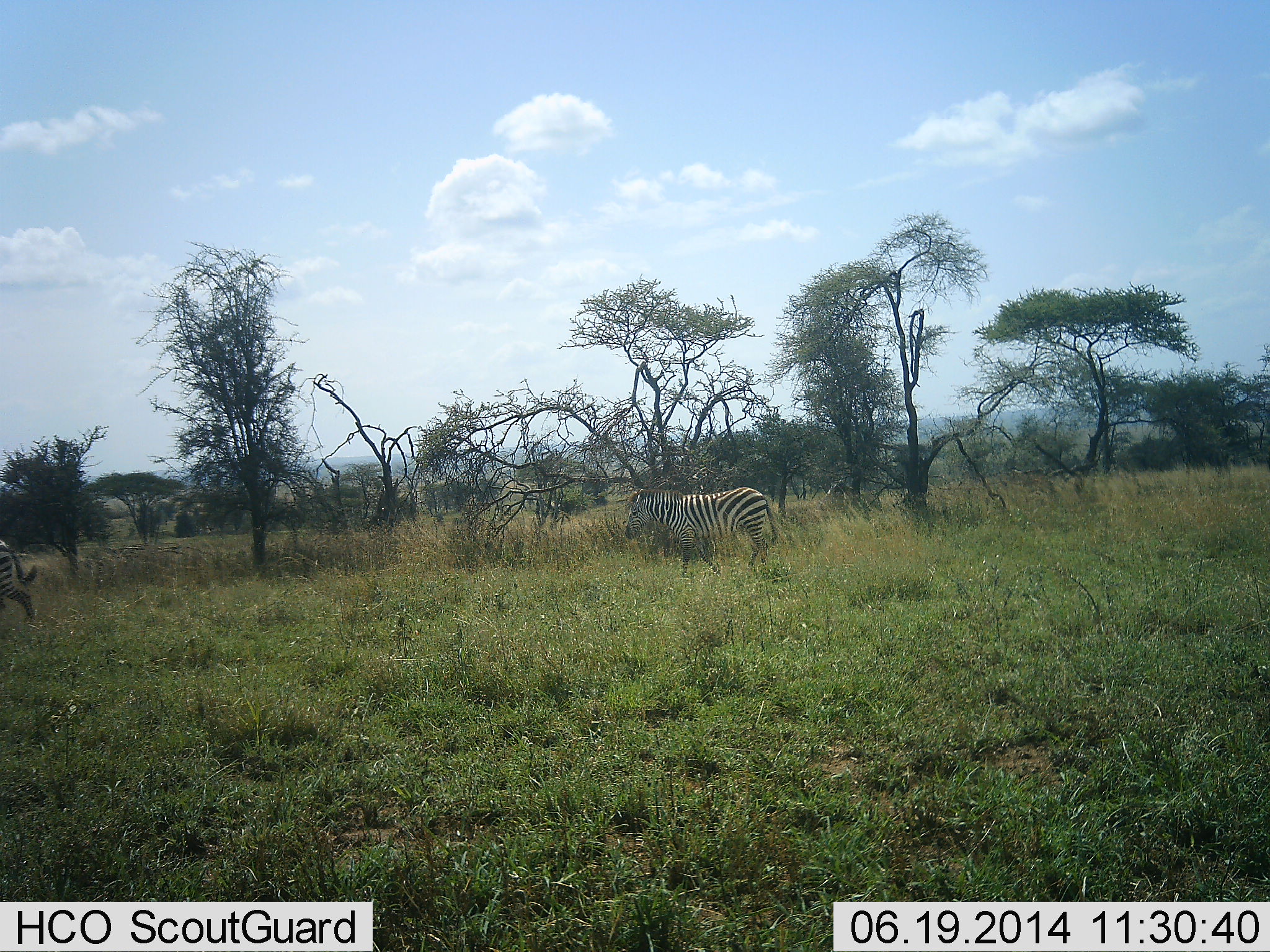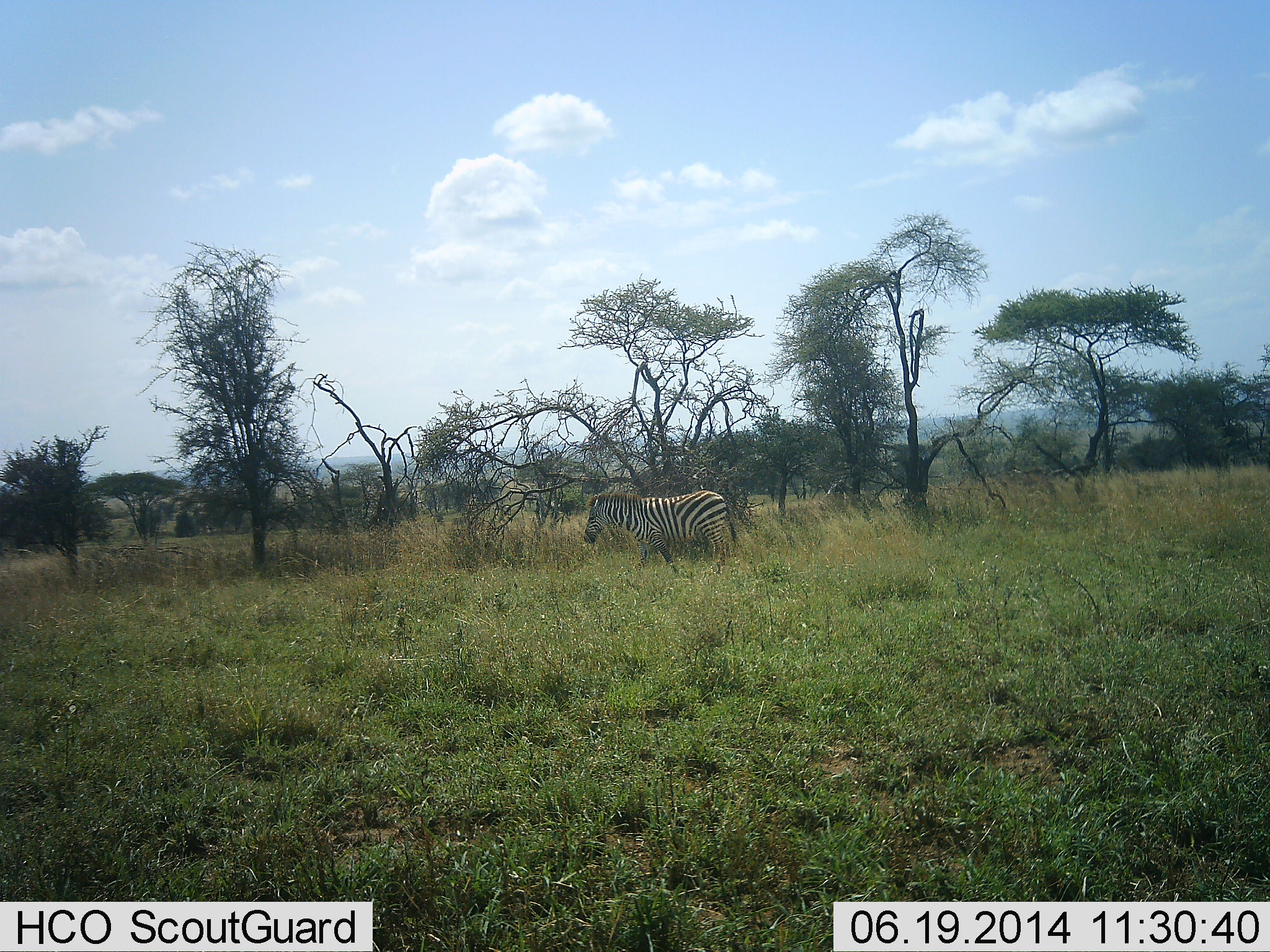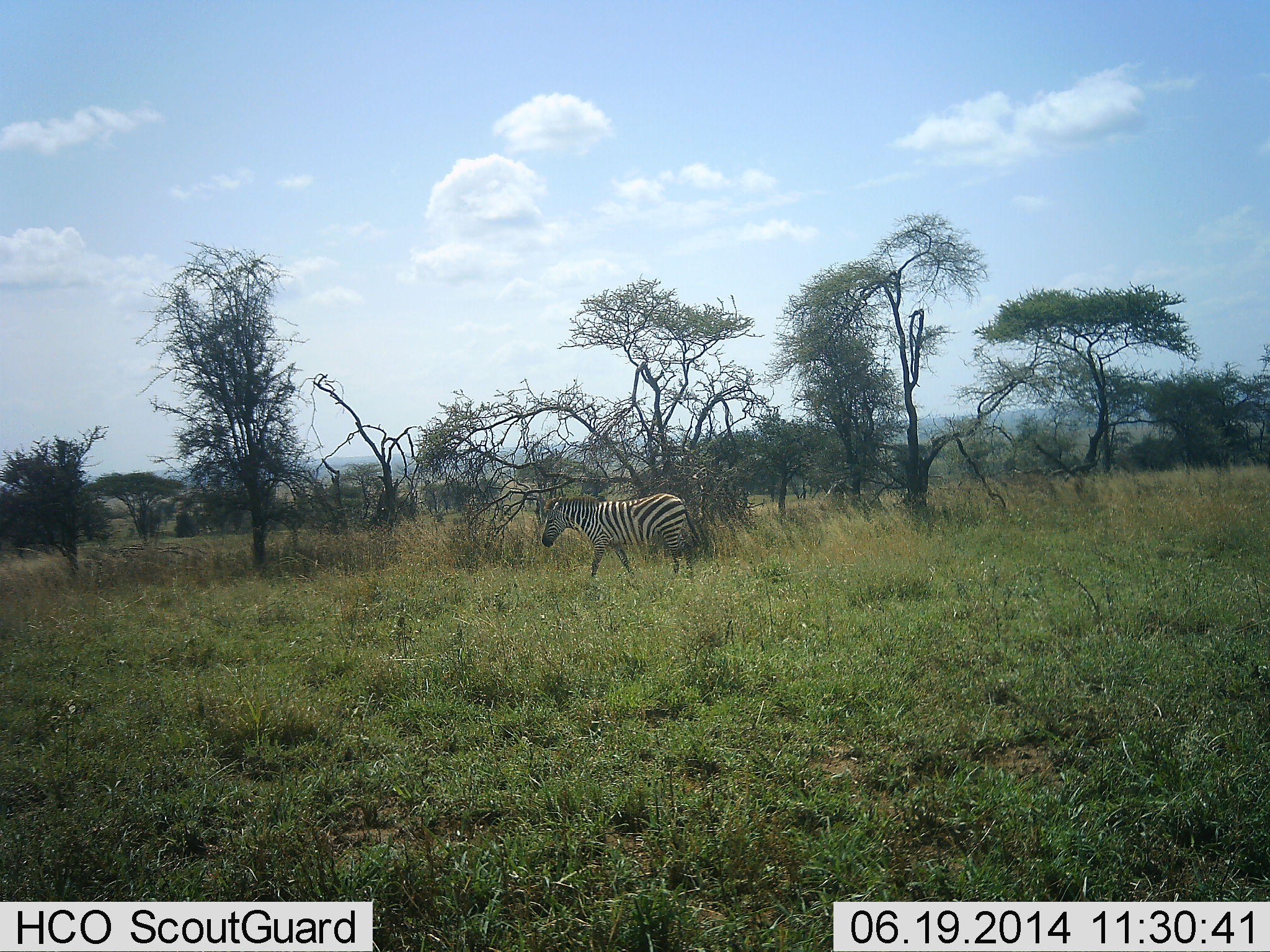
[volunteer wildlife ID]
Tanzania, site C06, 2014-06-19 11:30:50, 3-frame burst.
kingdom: Animalia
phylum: Chordata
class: Mammalia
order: Perissodactyla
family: Equidae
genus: Equus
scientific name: Equus quagga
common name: plains zebra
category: zebra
Zebra (plains zebra) (Equus quagga), count 2. Behavior (volunteer vote fractions): standing 10%, resting 0%, moving 100%, interacting 0%. Young present (vote fraction): 0%. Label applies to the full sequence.